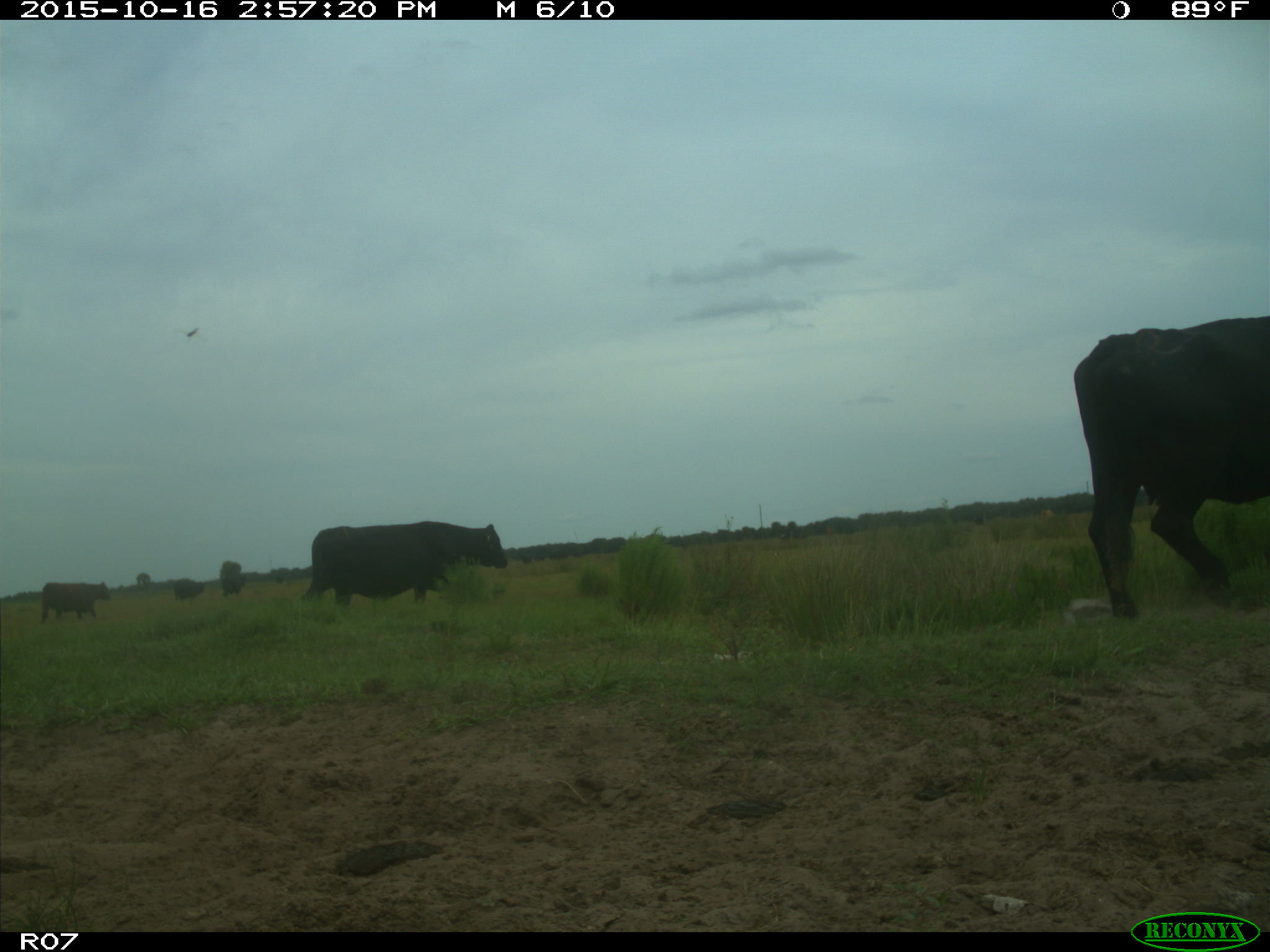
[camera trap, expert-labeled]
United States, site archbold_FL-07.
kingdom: Animalia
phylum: Chordata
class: Mammalia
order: Artiodactyla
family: Bovidae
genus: Bos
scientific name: Bos taurus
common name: domestic cow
Bos taurus (domestic cow).